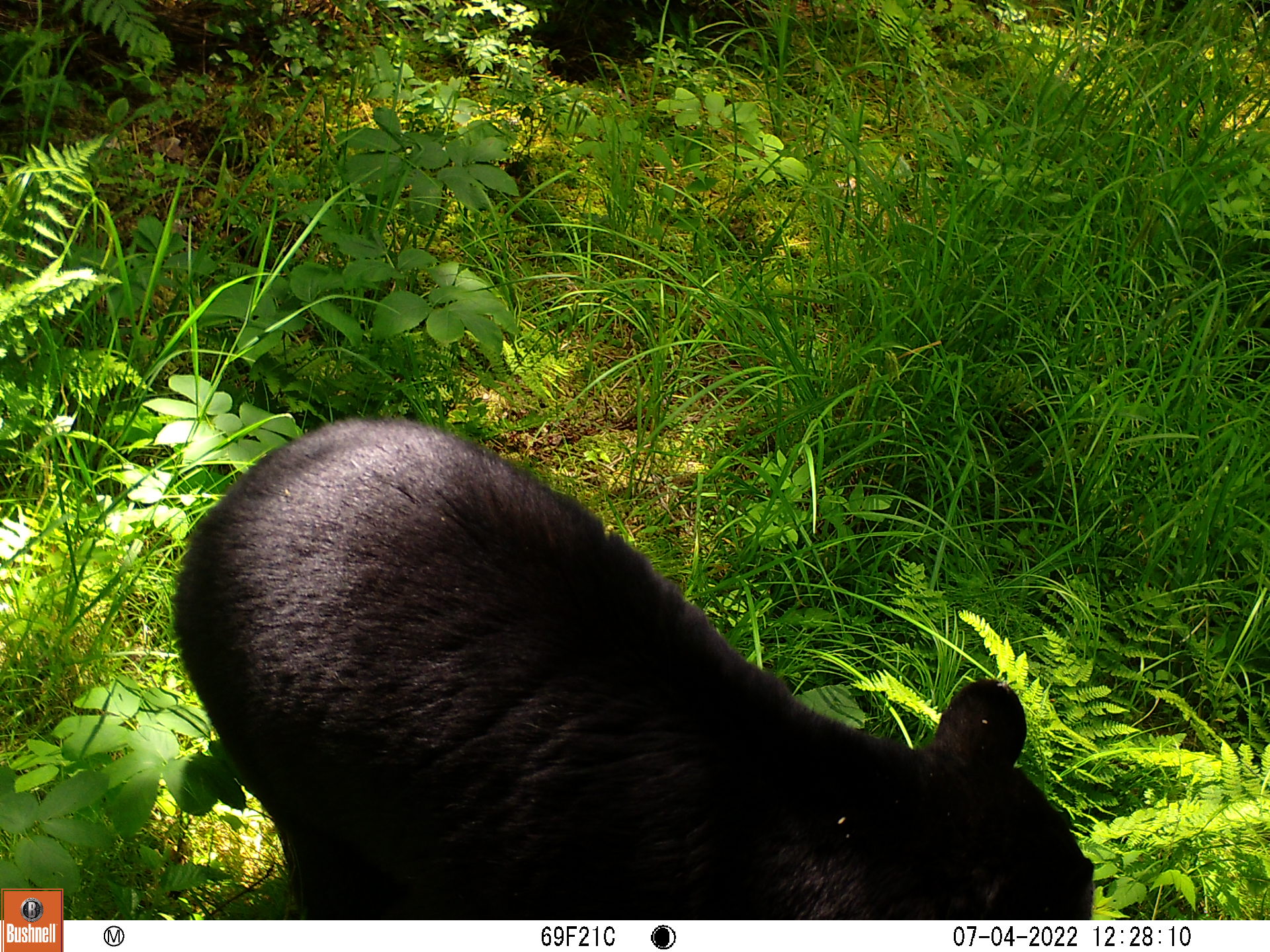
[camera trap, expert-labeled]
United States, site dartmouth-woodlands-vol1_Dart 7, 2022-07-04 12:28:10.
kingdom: Animalia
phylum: Chordata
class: Mammalia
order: Carnivora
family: Ursidae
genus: Ursus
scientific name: Ursus americanus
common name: black bear